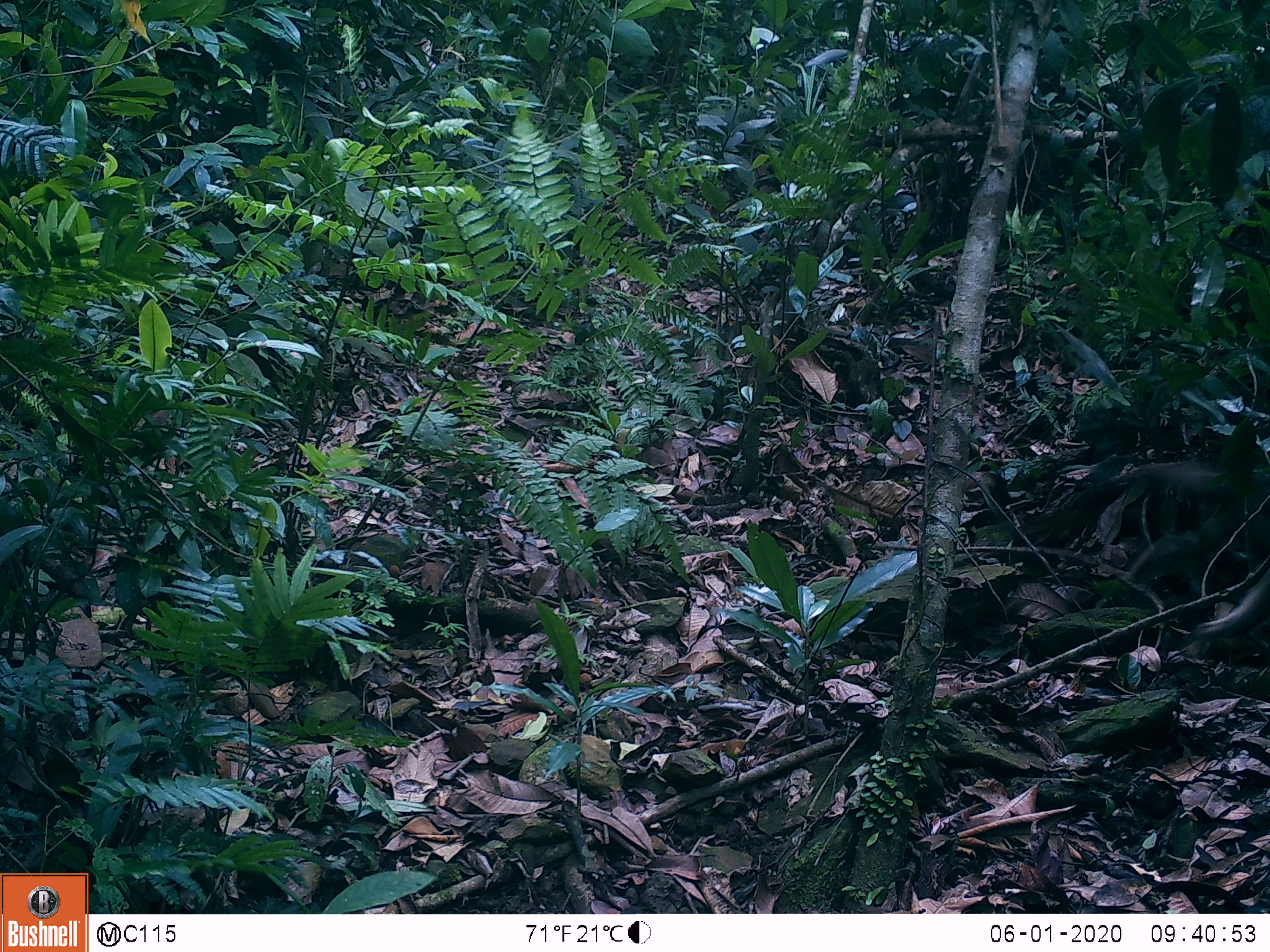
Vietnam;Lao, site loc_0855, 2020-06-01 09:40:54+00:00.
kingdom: Animalia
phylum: Chordata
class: Mammalia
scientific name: Mammalia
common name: mammal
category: unidentified small mammal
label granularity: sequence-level